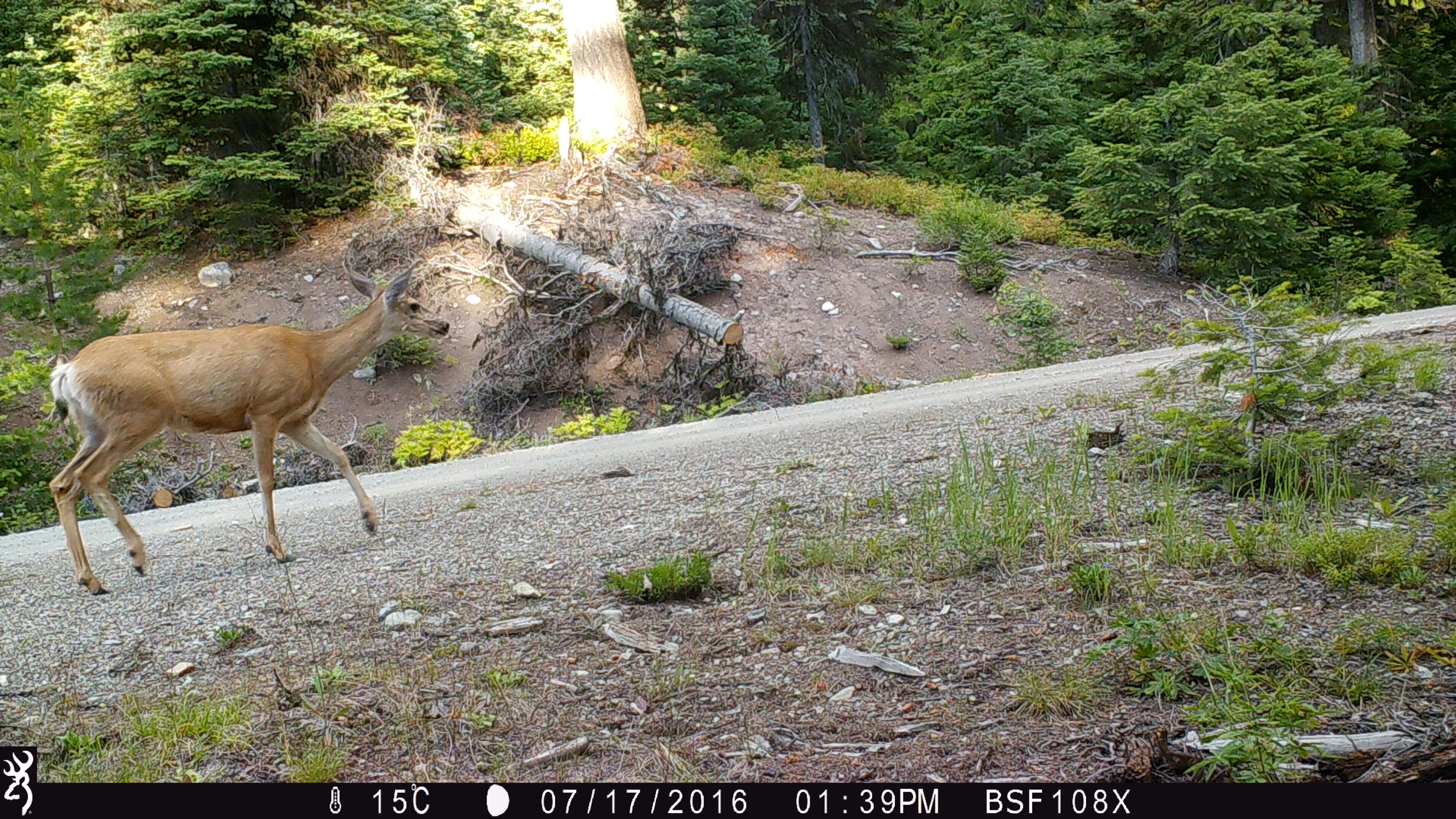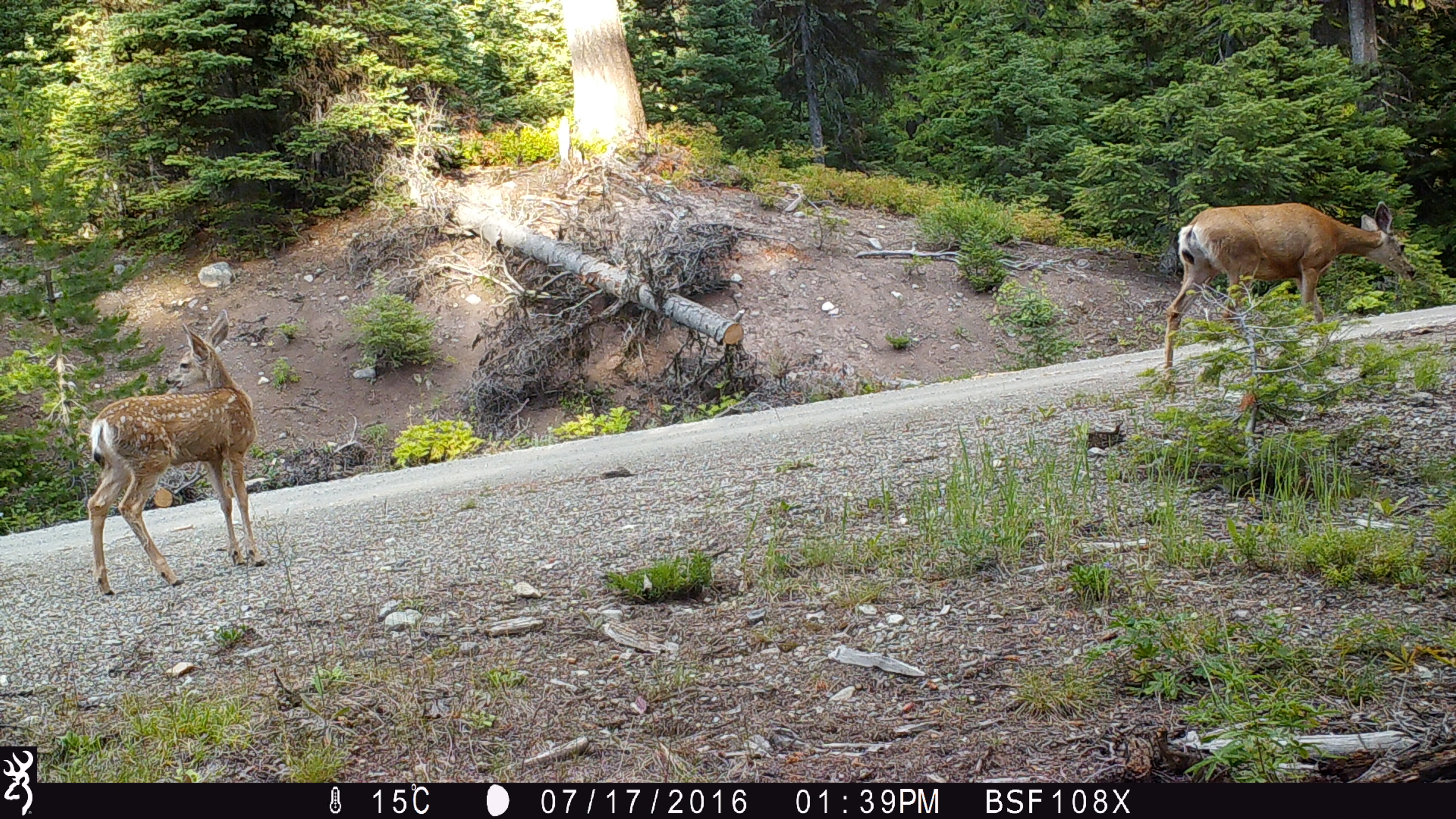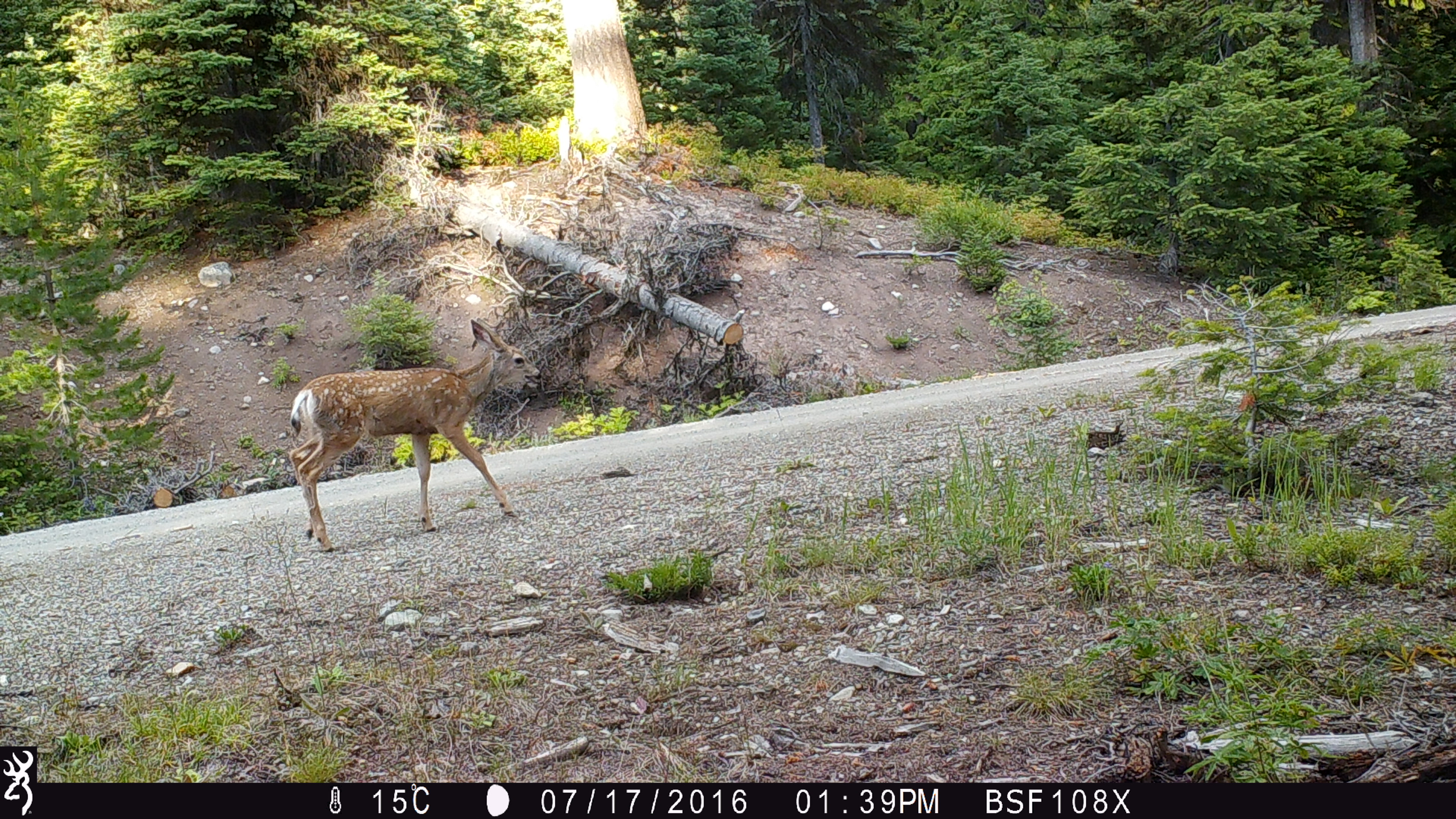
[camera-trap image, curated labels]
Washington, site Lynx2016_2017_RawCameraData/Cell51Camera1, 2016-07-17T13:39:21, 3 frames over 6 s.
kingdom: Animalia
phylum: Chordata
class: Mammalia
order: Artiodactyla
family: Cervidae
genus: Odocoileus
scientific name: Odocoileus hemionus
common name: mule deer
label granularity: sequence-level